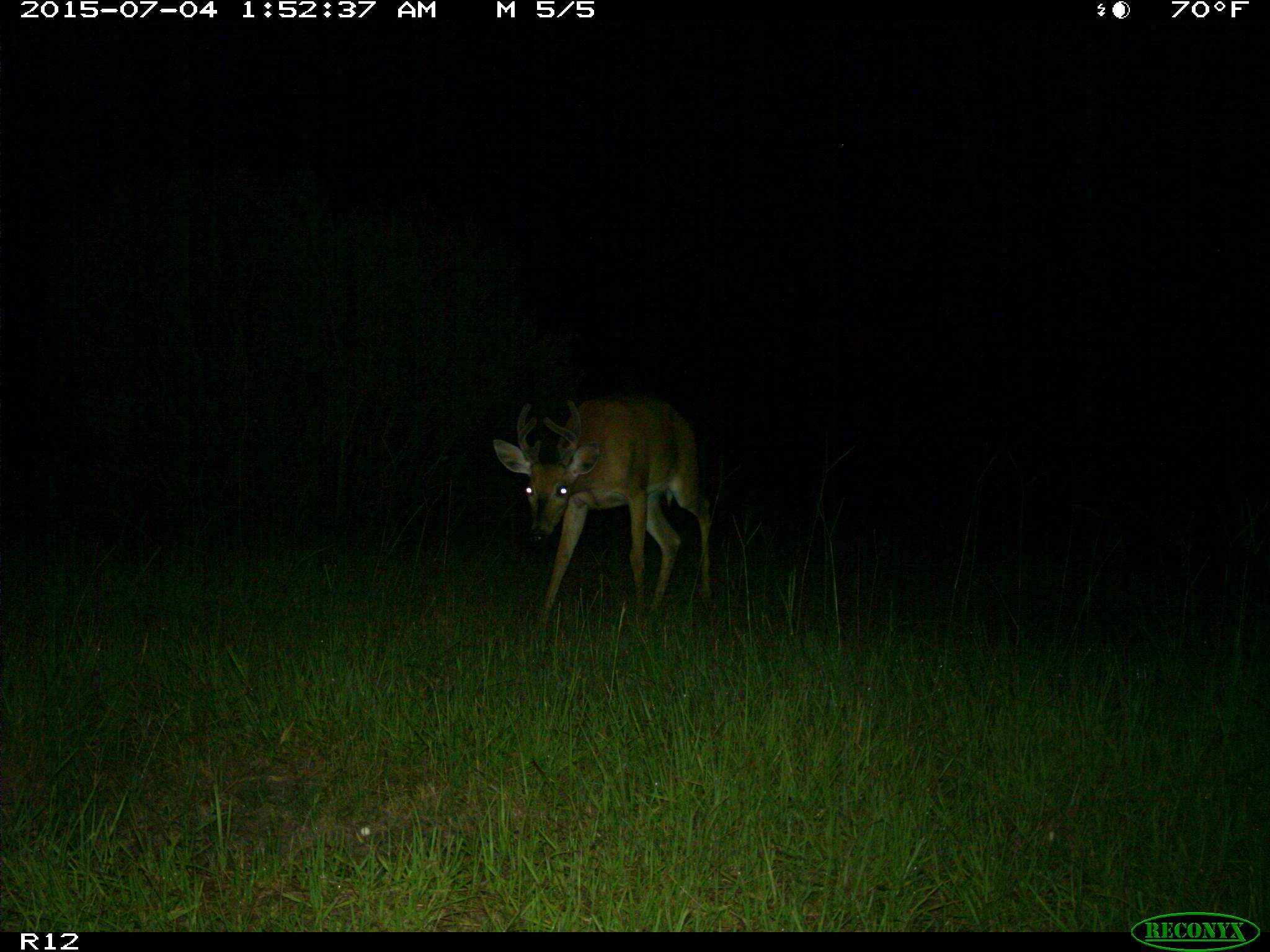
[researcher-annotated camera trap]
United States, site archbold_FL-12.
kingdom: Animalia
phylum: Chordata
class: Mammalia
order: Artiodactyla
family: Cervidae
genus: Odocoileus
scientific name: Odocoileus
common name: deer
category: unidentified deer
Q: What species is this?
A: Unidentified deer (deer) (Odocoileus).